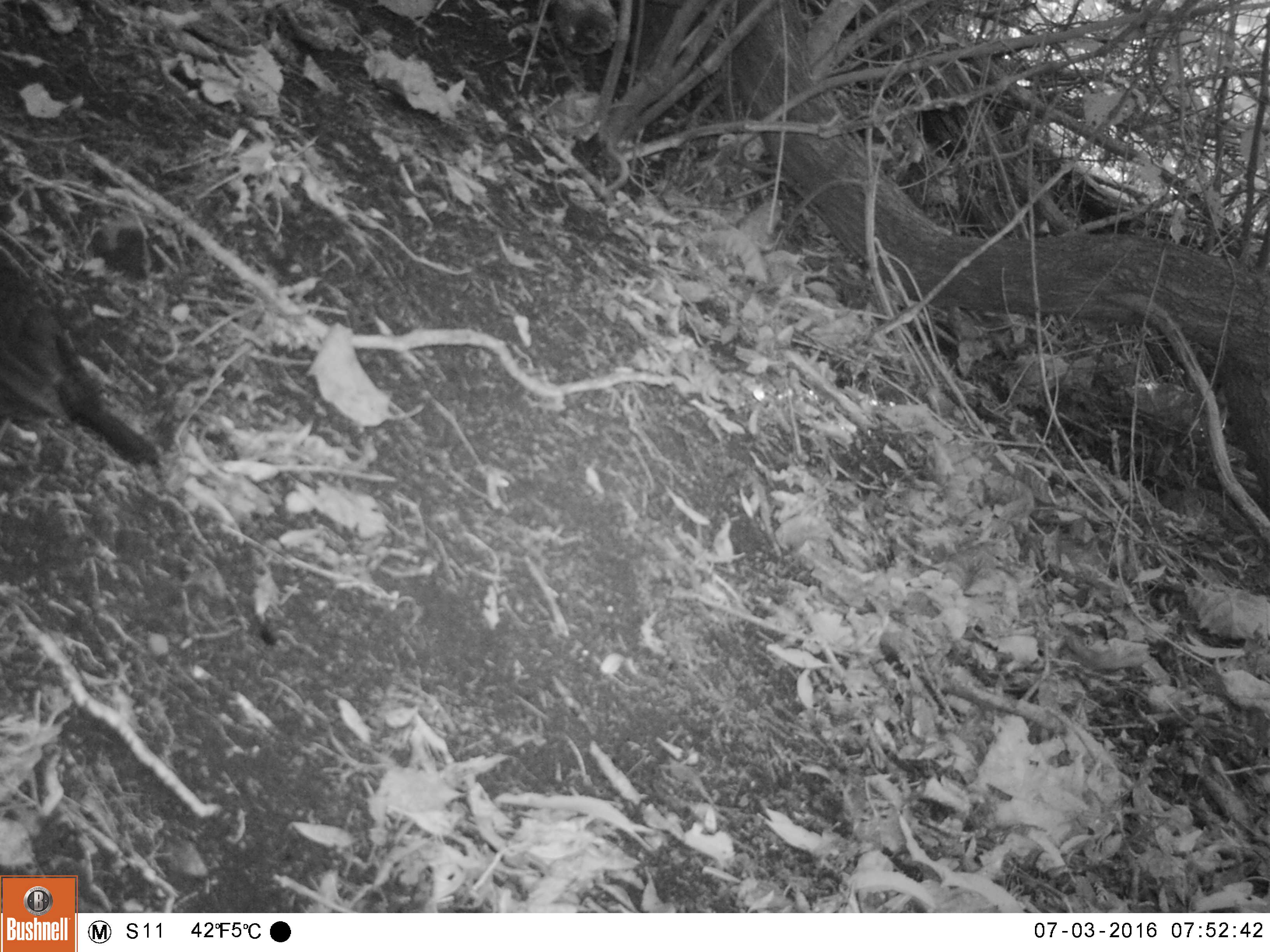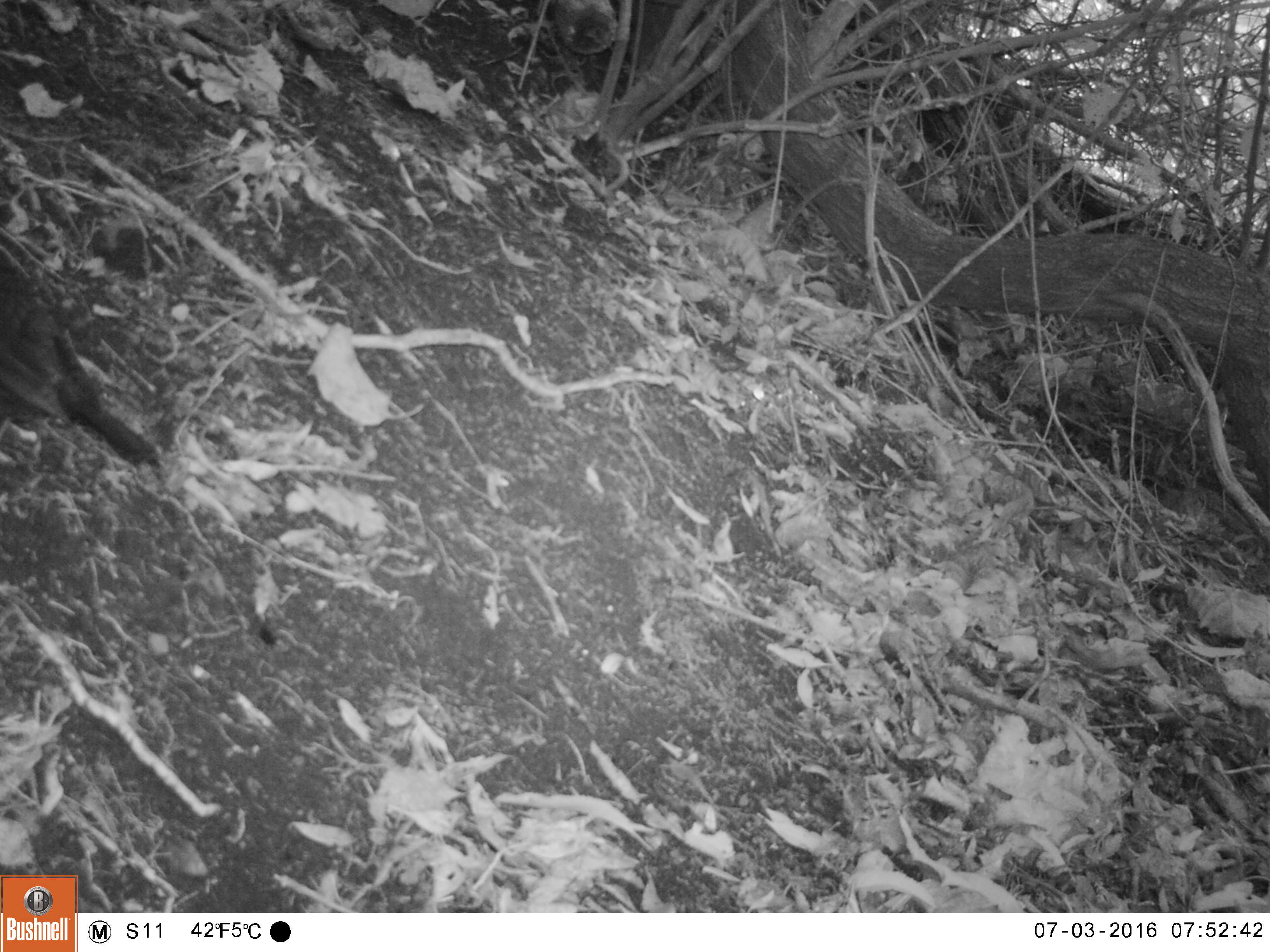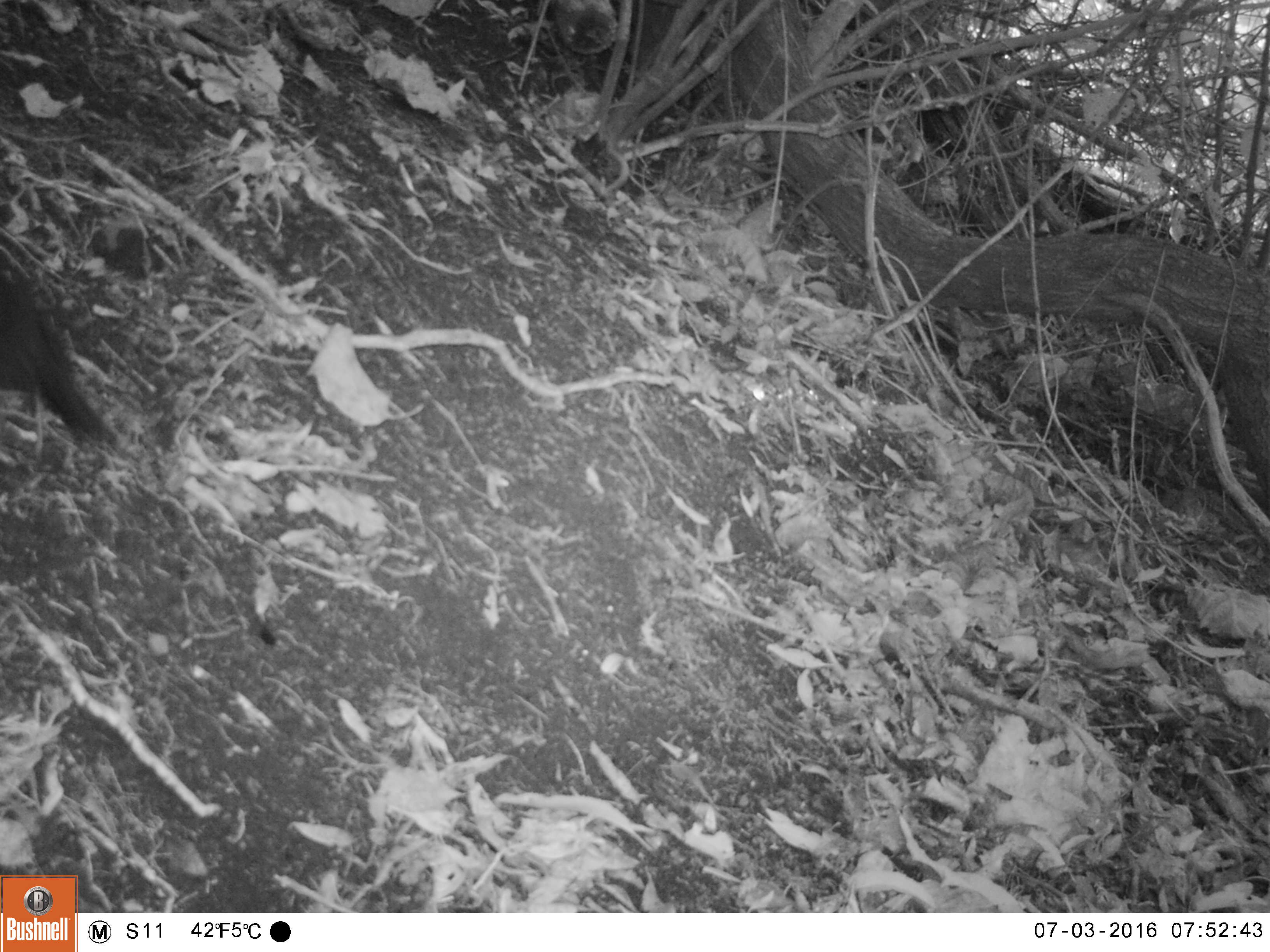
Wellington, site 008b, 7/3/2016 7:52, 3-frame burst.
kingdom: Animalia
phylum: Chordata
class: Aves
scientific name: Aves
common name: bird